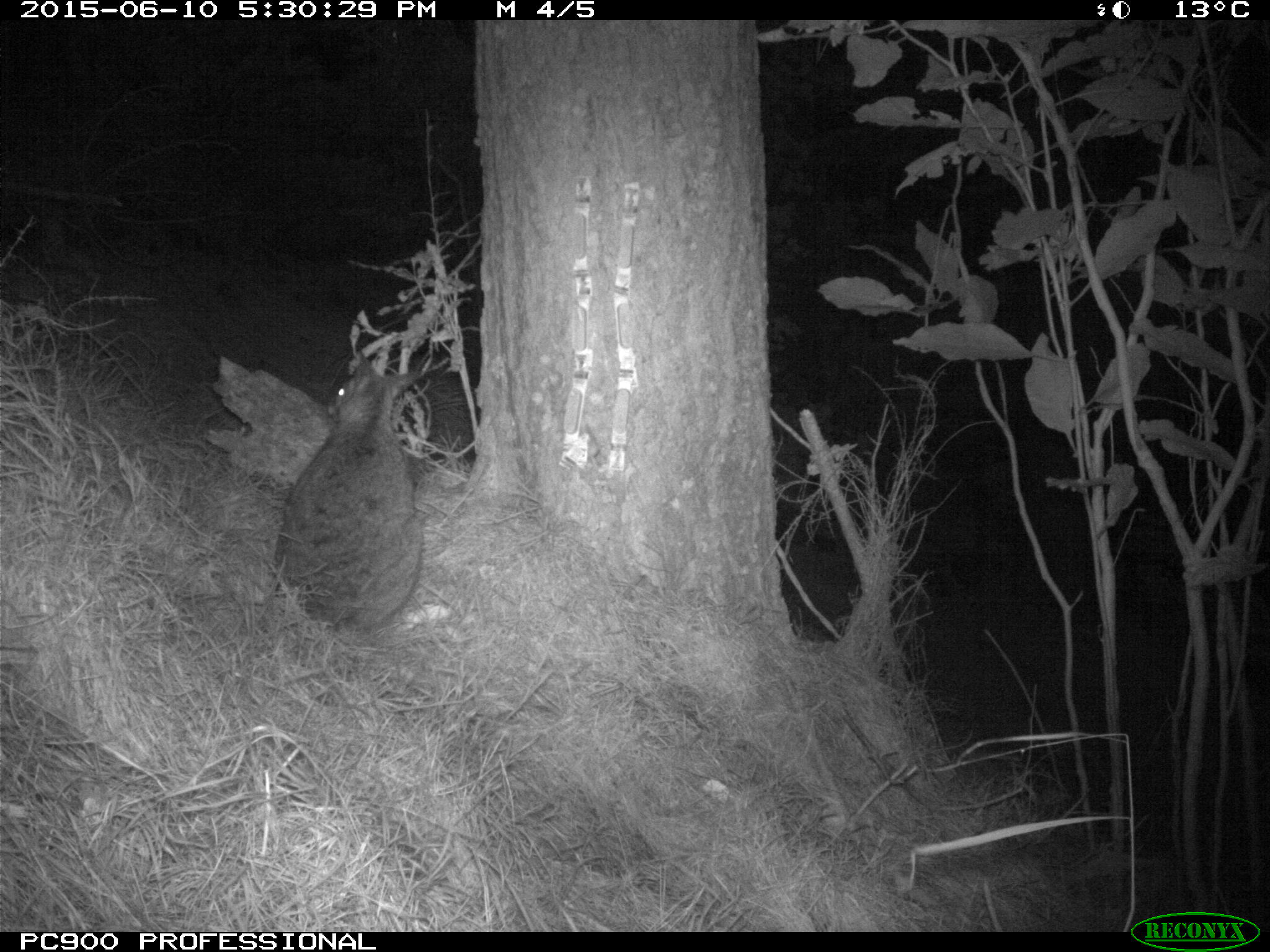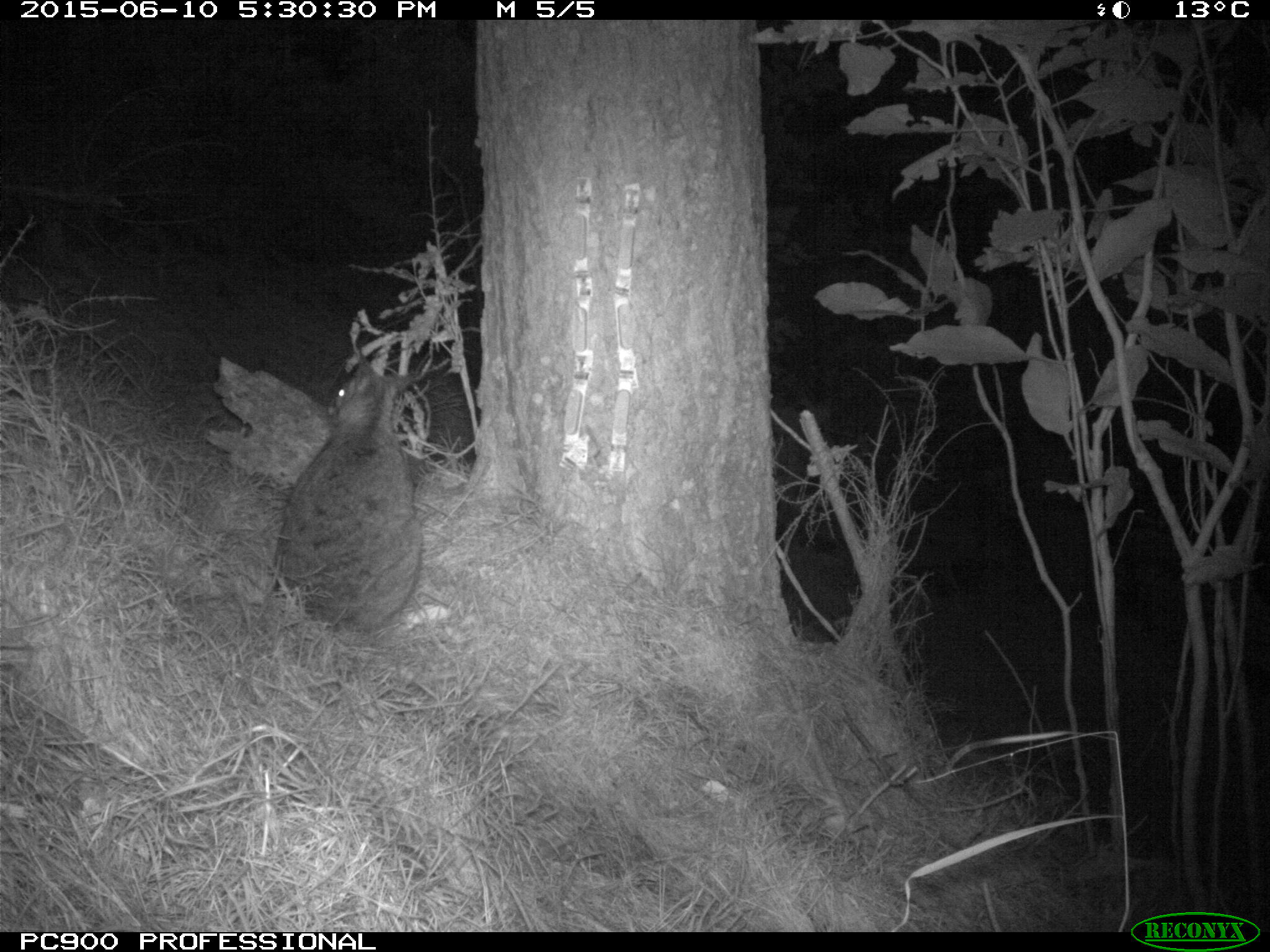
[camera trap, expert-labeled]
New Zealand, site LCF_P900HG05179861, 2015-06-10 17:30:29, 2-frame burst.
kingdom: Animalia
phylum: Chordata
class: Mammalia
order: Diprotodontia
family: Macropodidae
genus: Notamacropus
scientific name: Notamacropus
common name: wallaby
Wallaby (Notamacropus).